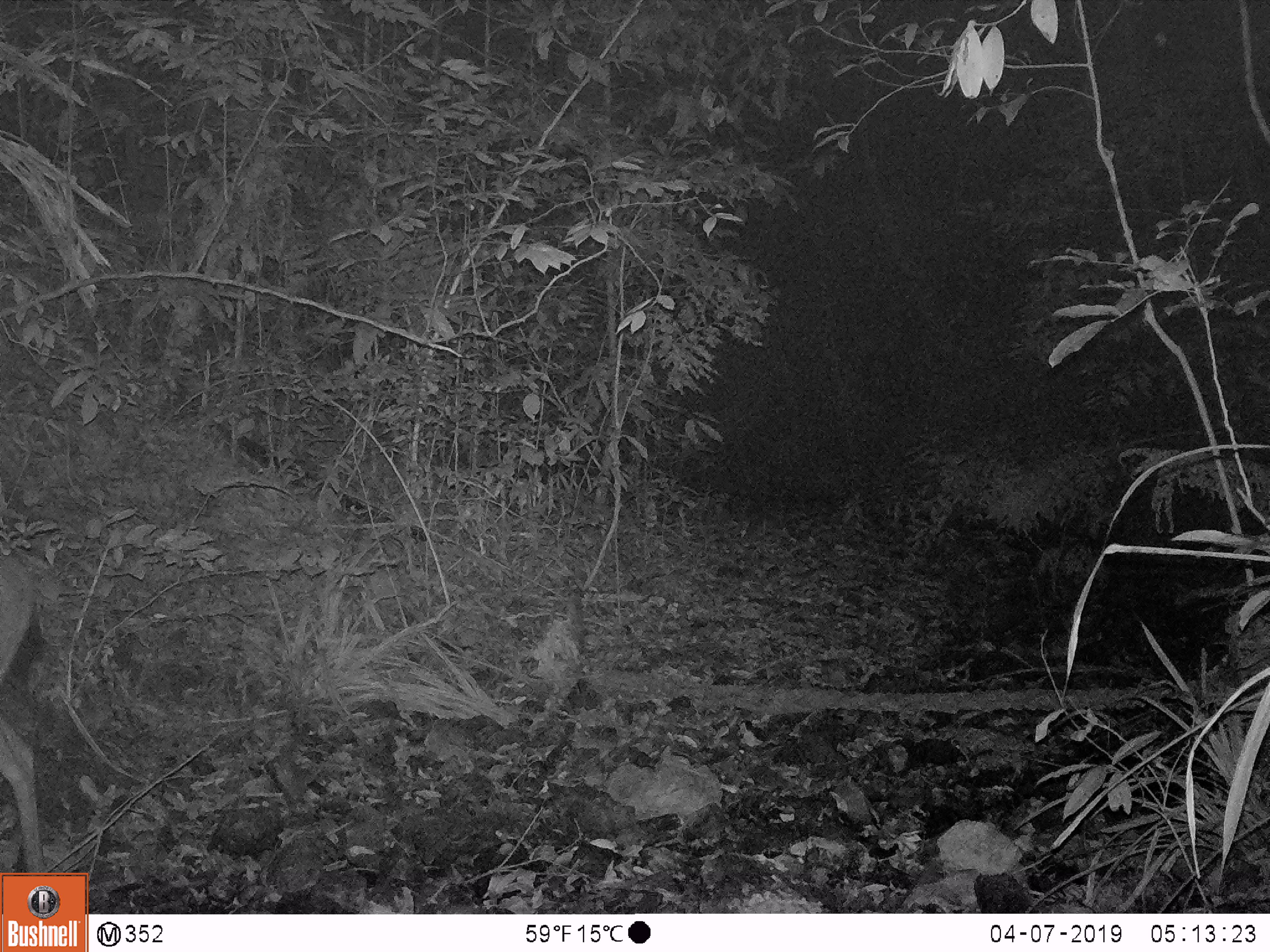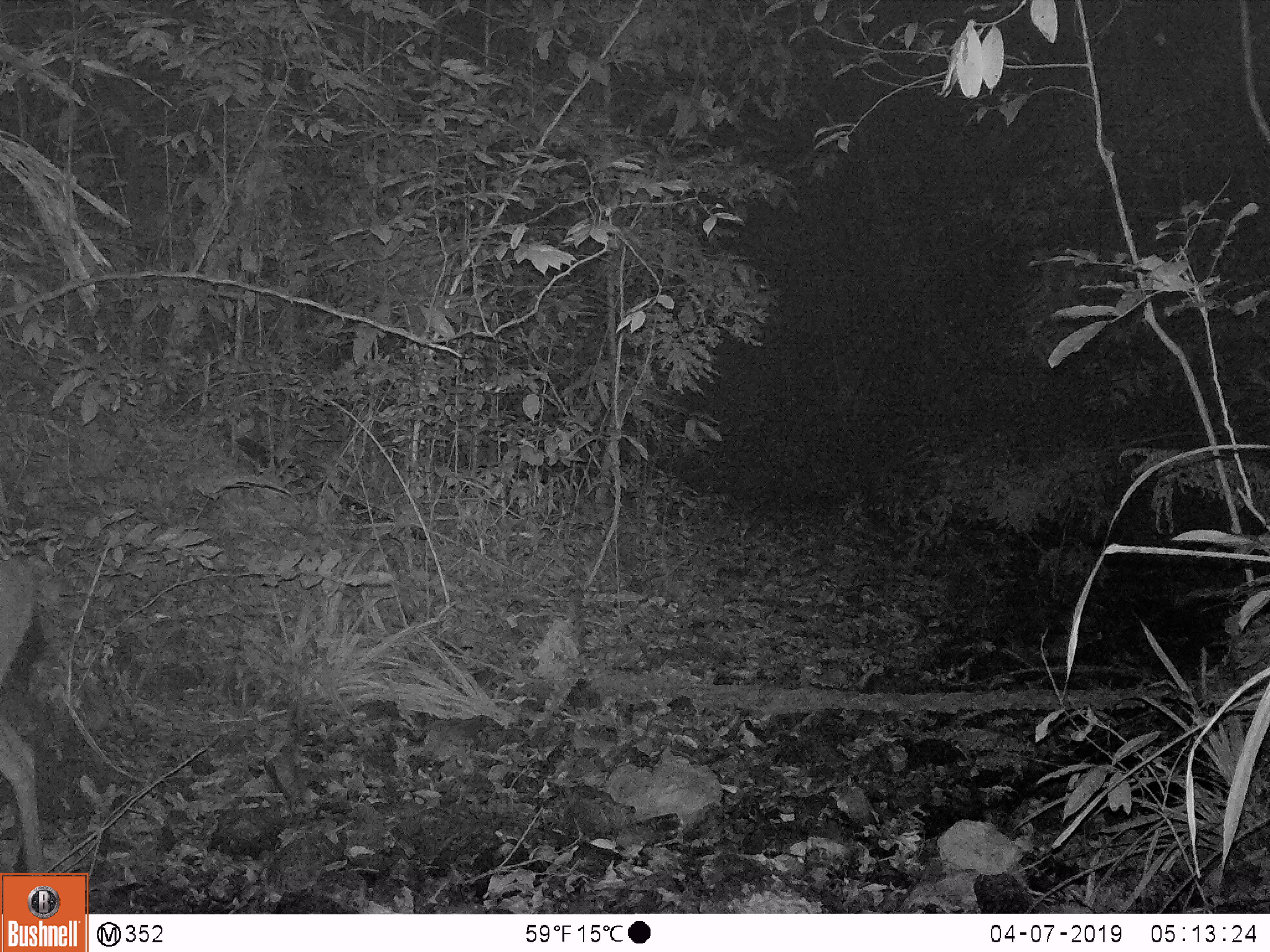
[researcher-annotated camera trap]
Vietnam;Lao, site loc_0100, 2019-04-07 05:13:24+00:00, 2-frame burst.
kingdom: Animalia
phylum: Chordata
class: Mammalia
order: Artiodactyla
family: Cervidae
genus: Rusa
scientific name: Rusa unicolor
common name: sambar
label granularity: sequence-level